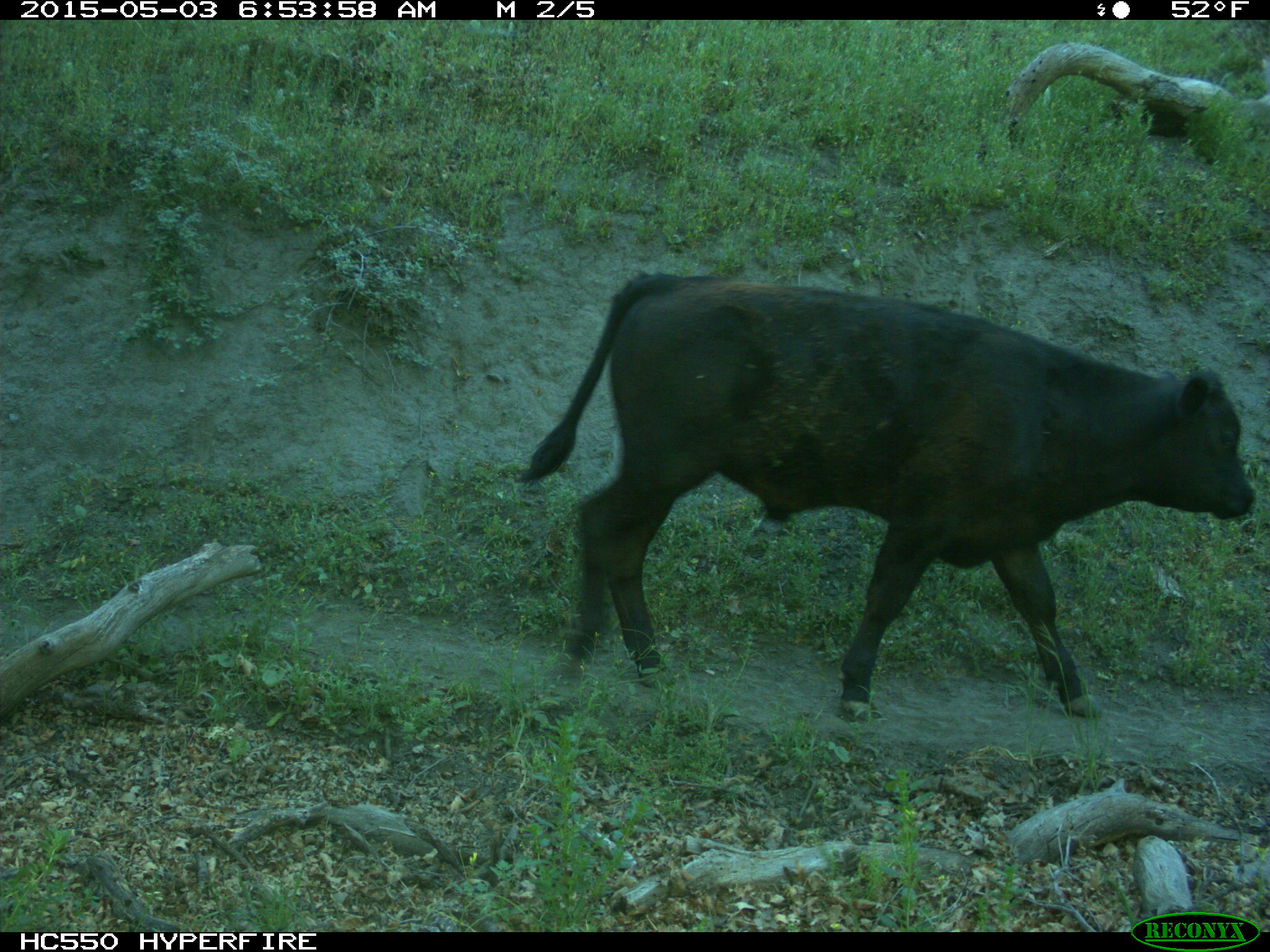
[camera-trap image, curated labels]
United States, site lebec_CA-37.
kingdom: Animalia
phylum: Chordata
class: Mammalia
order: Artiodactyla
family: Bovidae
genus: Bos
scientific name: Bos taurus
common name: domestic cow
Bos taurus (domestic cow).